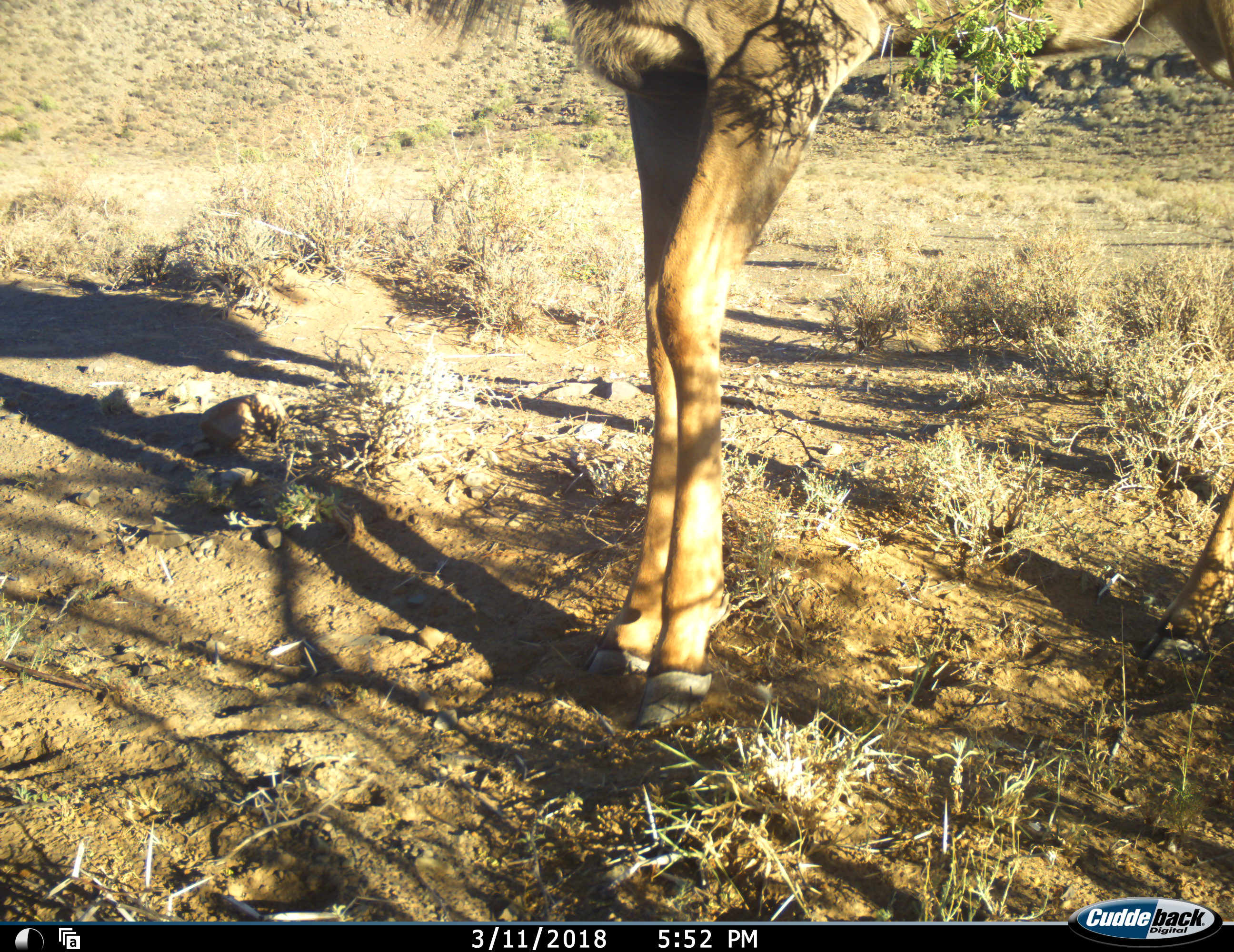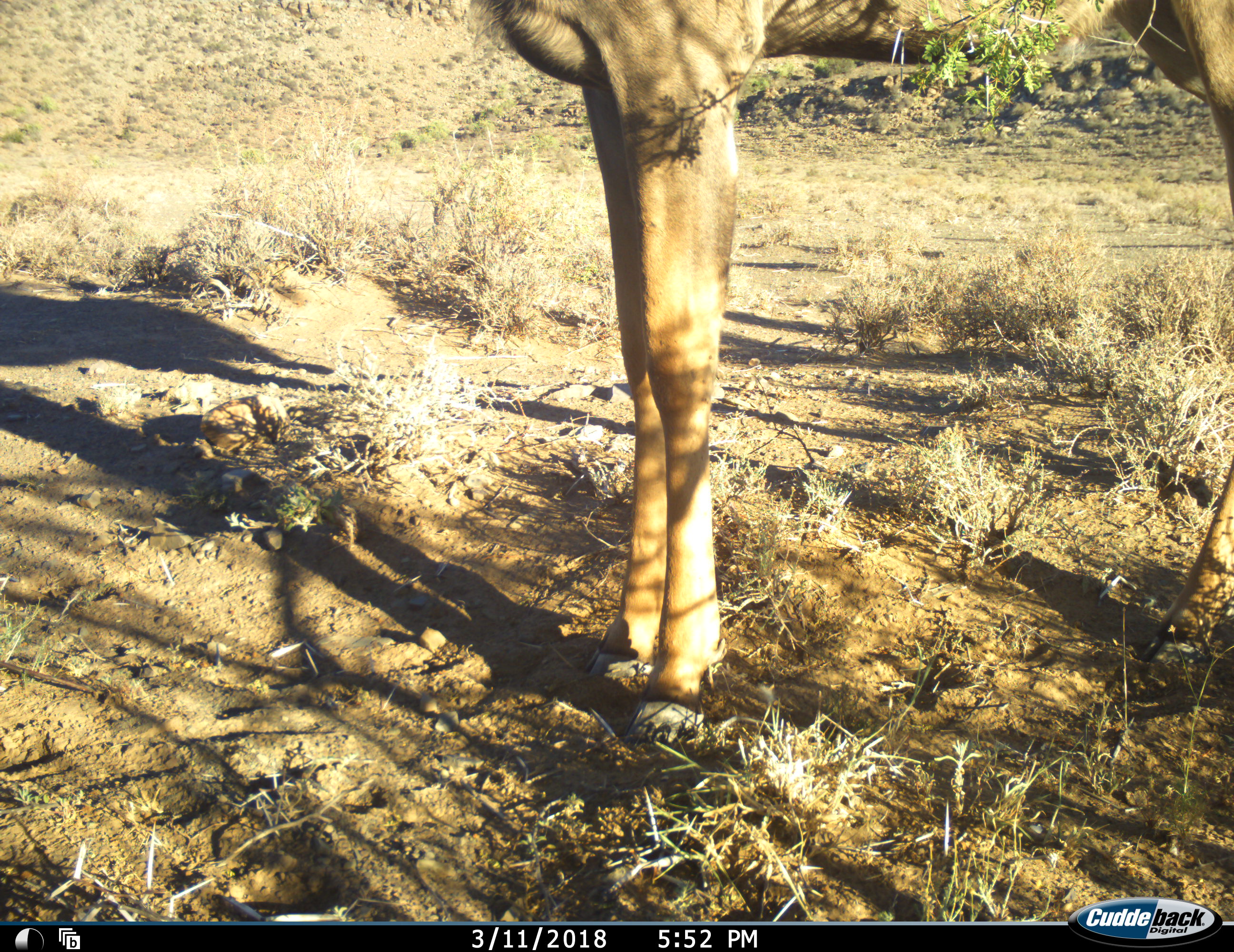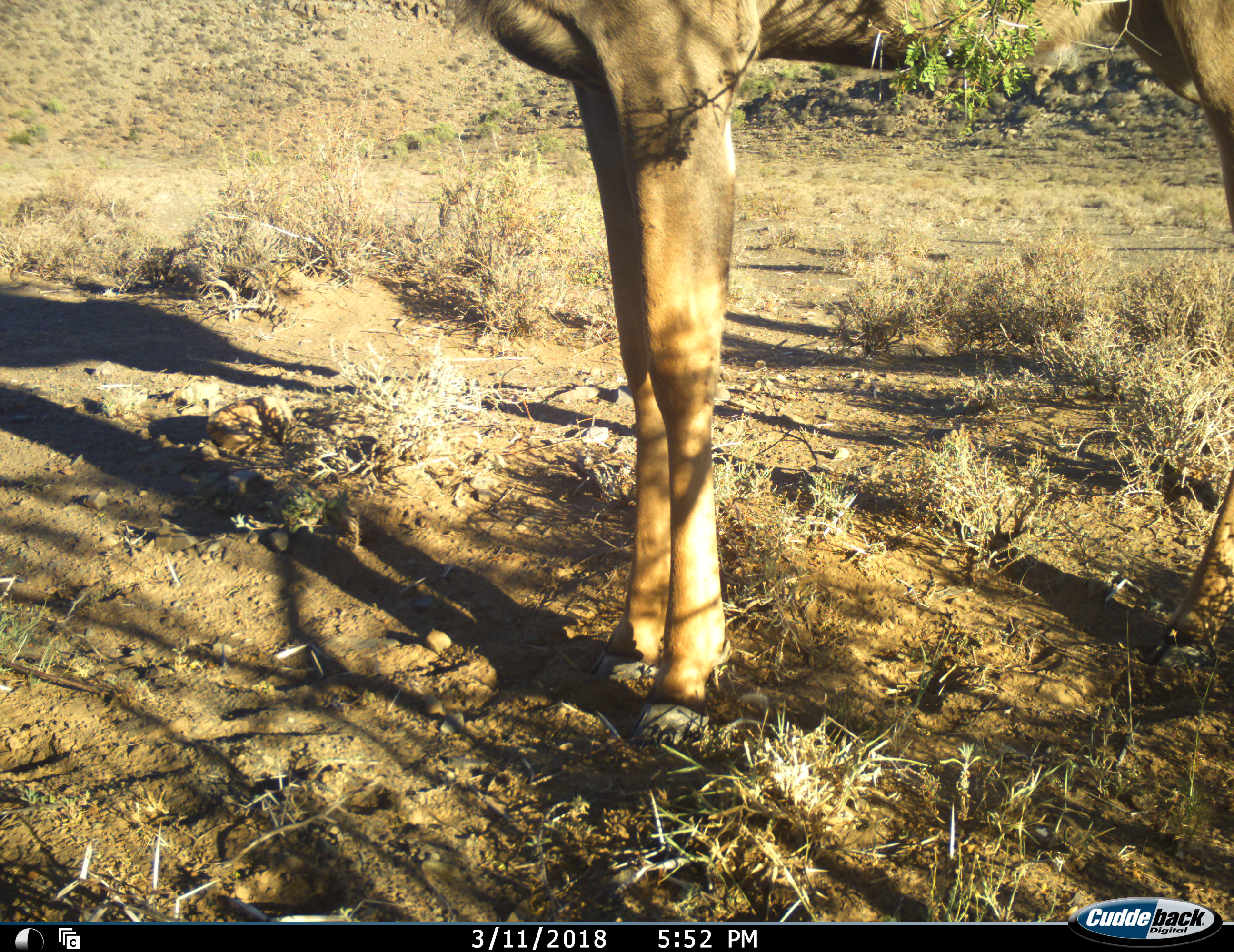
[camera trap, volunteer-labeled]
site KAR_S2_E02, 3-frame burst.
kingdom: Animalia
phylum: Chordata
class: Mammalia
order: Artiodactyla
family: Bovidae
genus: Tragelaphus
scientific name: Tragelaphus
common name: kudu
Kudu (Tragelaphus), count 1. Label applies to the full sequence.